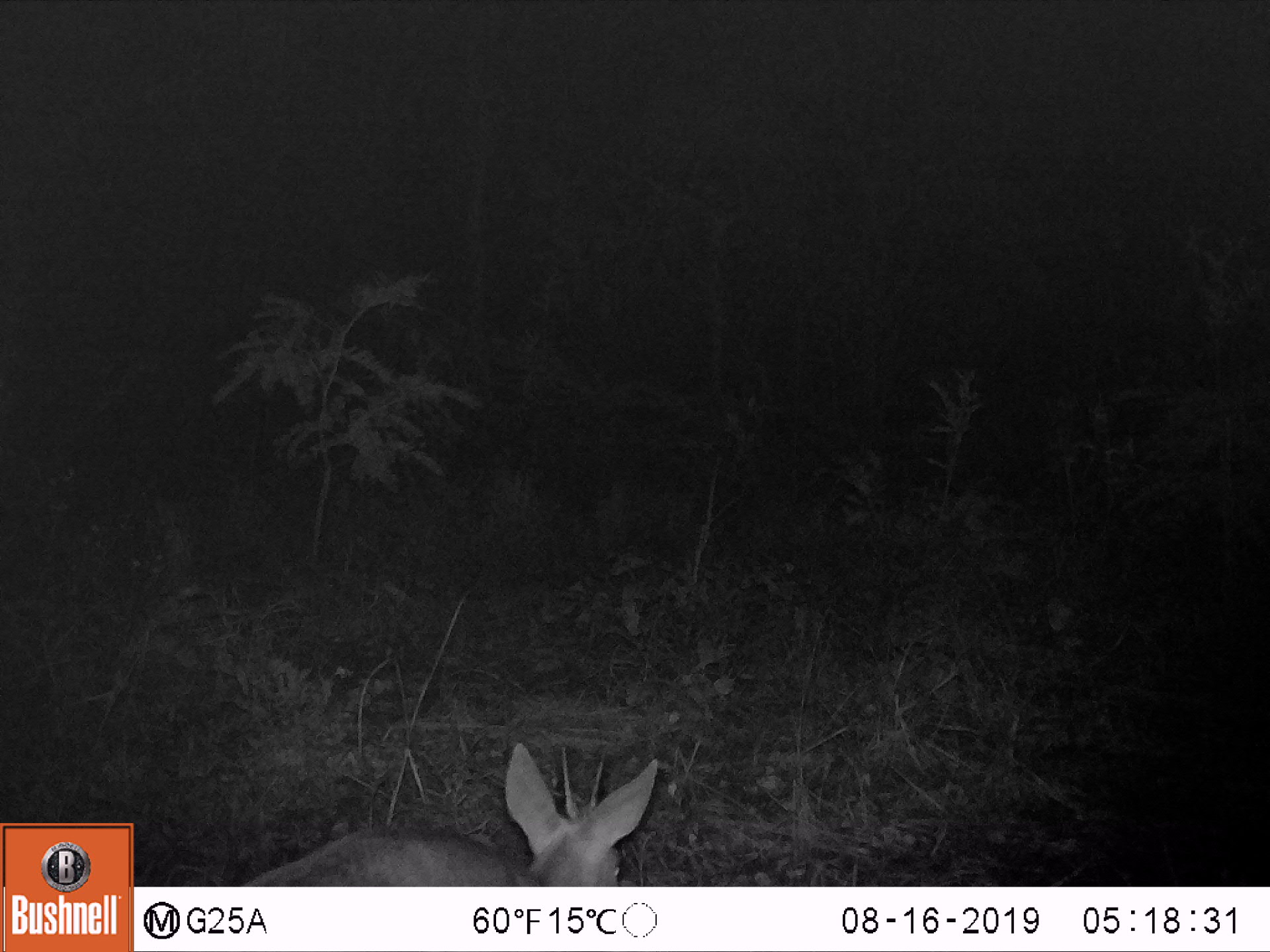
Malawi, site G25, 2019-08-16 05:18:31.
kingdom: Animalia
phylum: Chordata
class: Mammalia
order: Artiodactyla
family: Bovidae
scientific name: Antilopinae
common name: small antelope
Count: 1.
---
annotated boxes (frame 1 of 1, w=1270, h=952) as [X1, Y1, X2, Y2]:
small antelope: [240, 737, 662, 886]